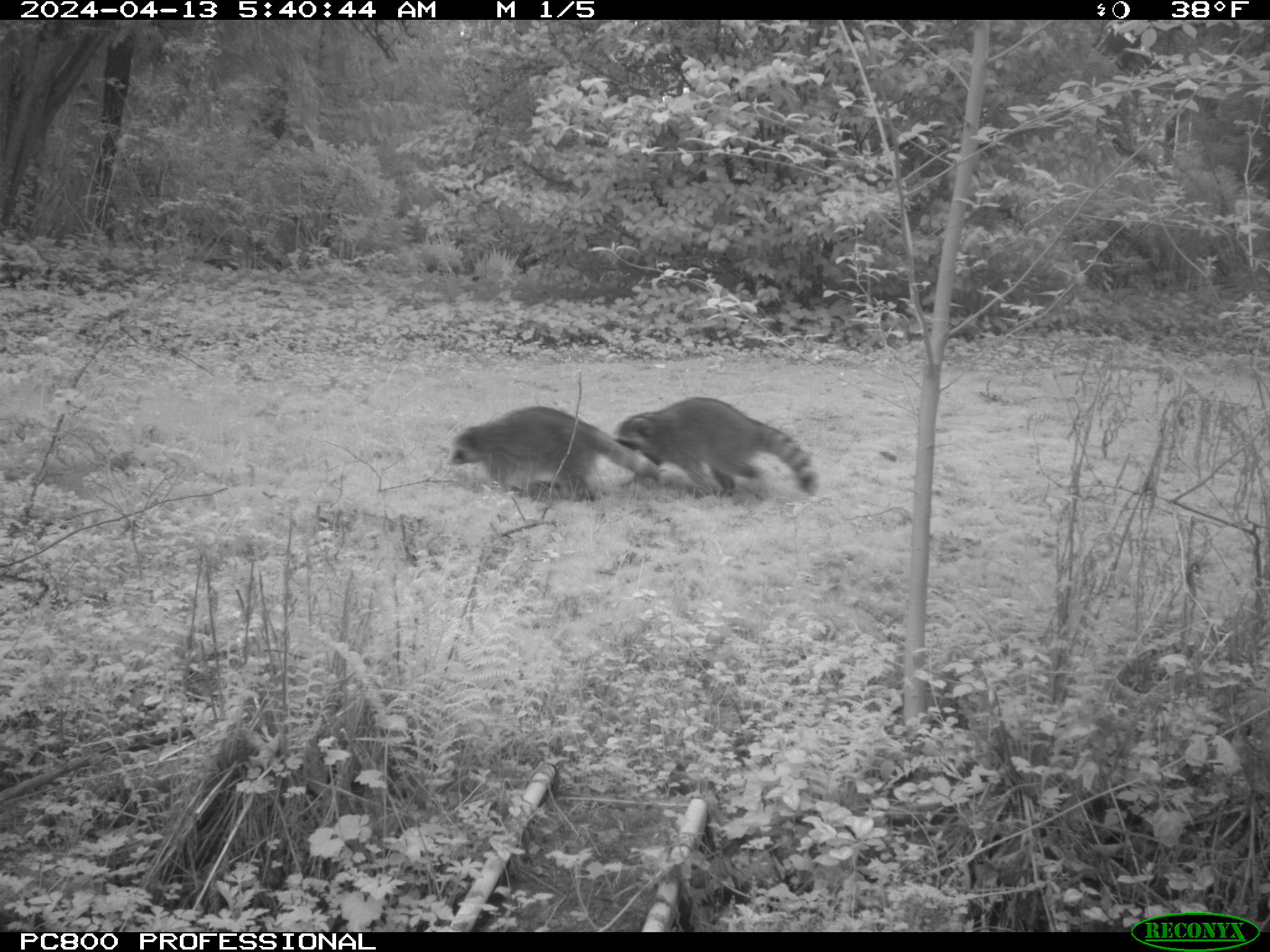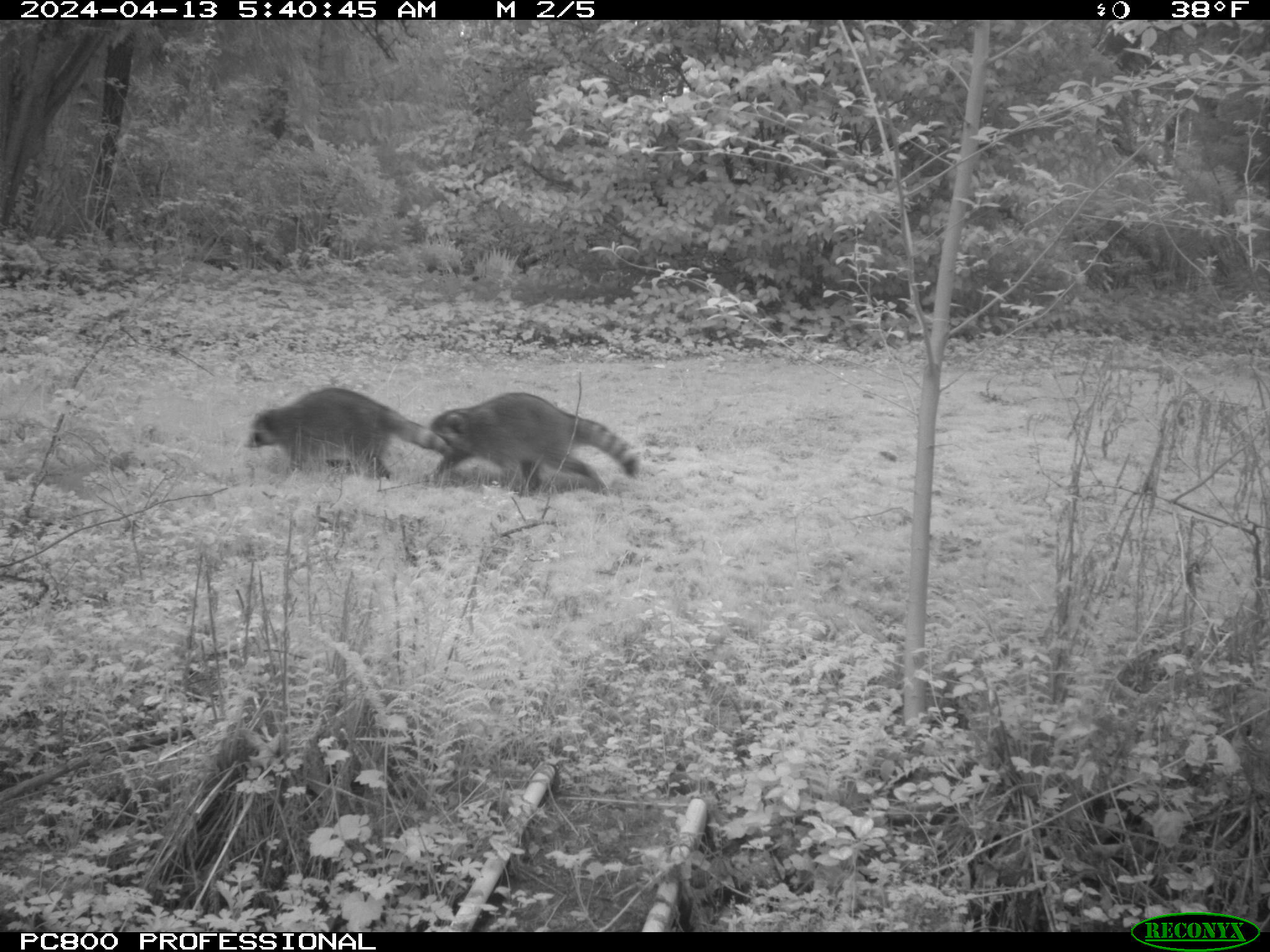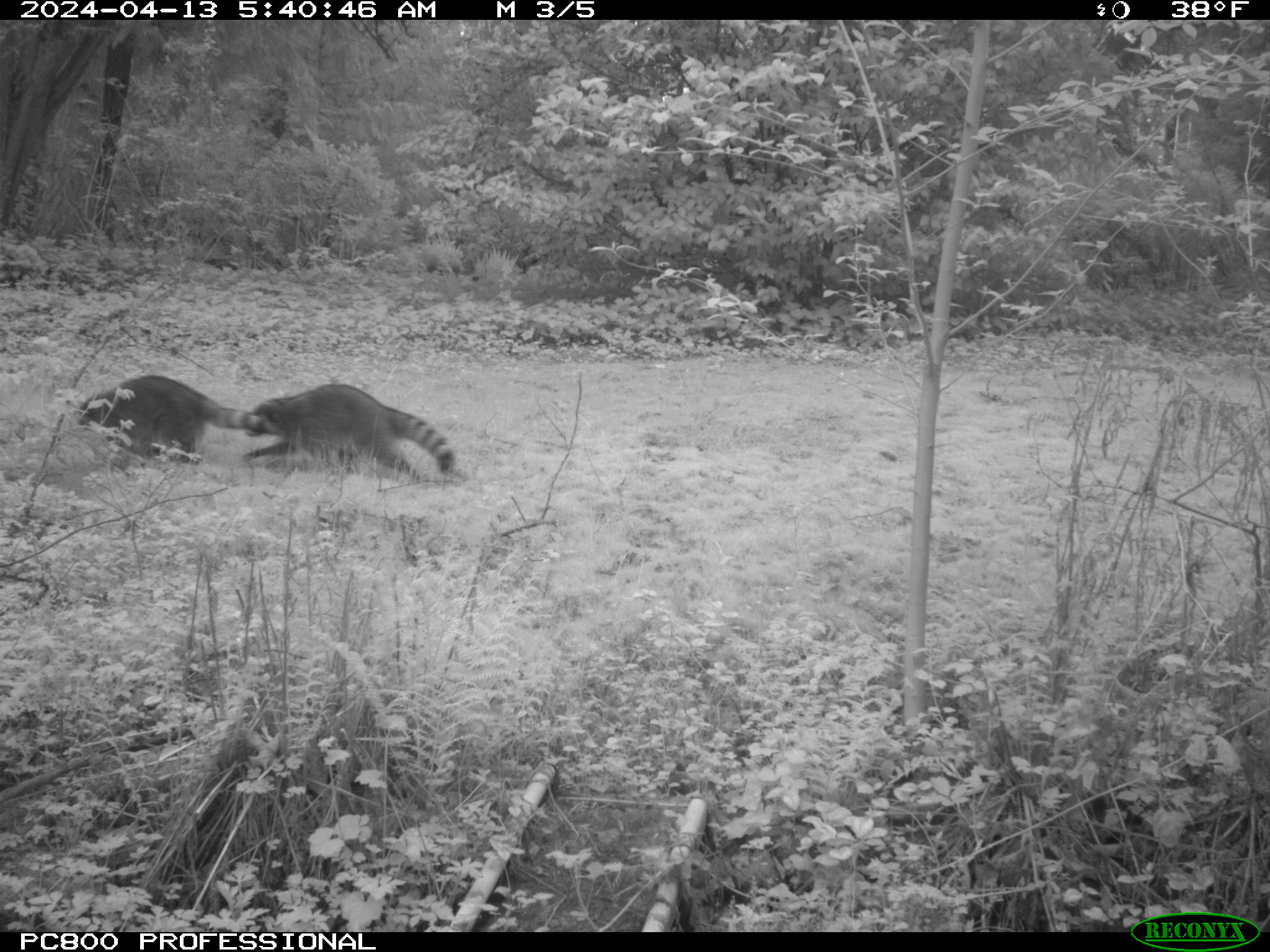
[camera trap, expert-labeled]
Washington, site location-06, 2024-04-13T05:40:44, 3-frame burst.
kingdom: Animalia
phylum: Chordata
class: Mammalia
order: Carnivora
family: Procyonidae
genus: Procyon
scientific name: Procyon lotor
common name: common raccoon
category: raccoon